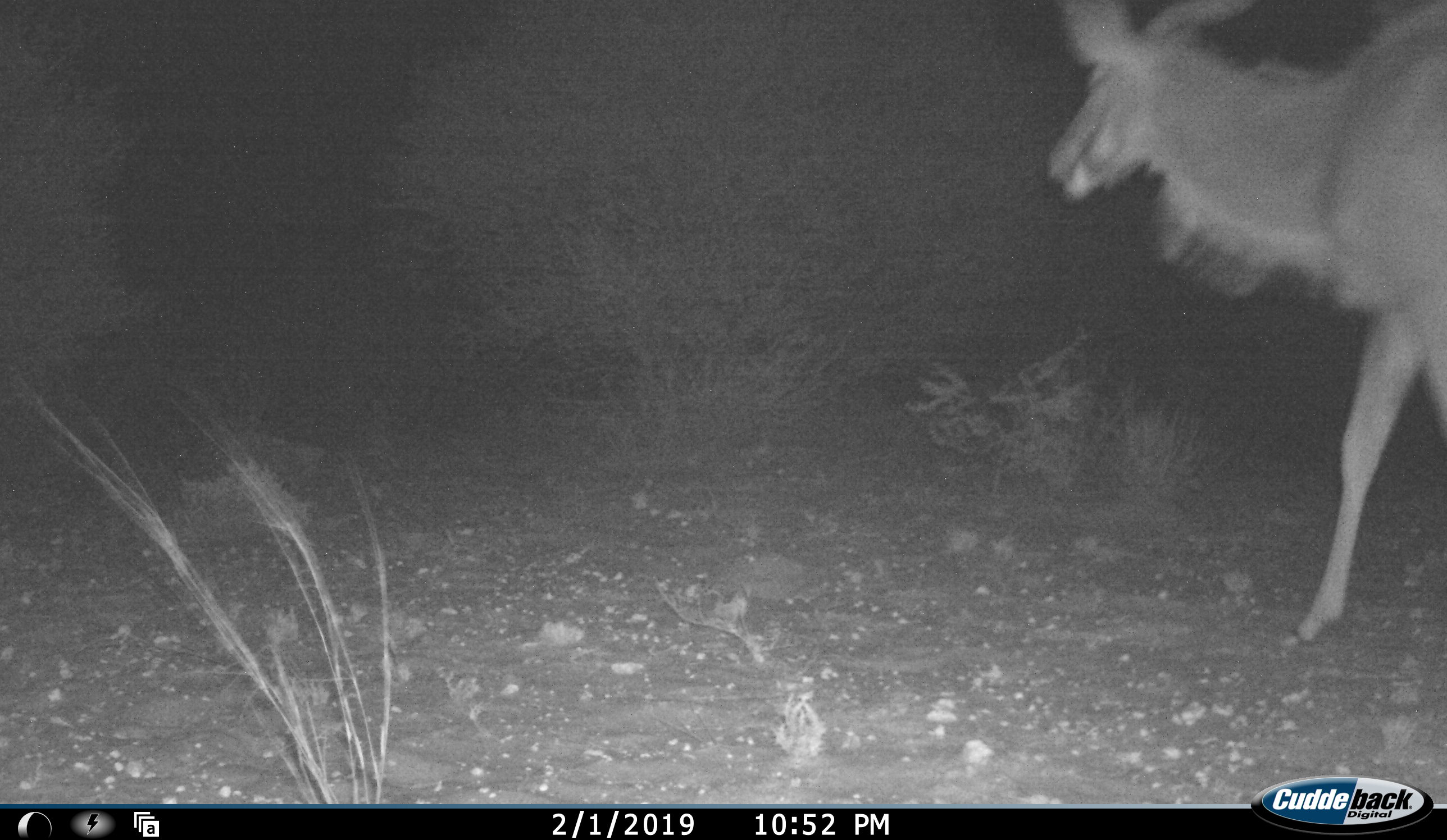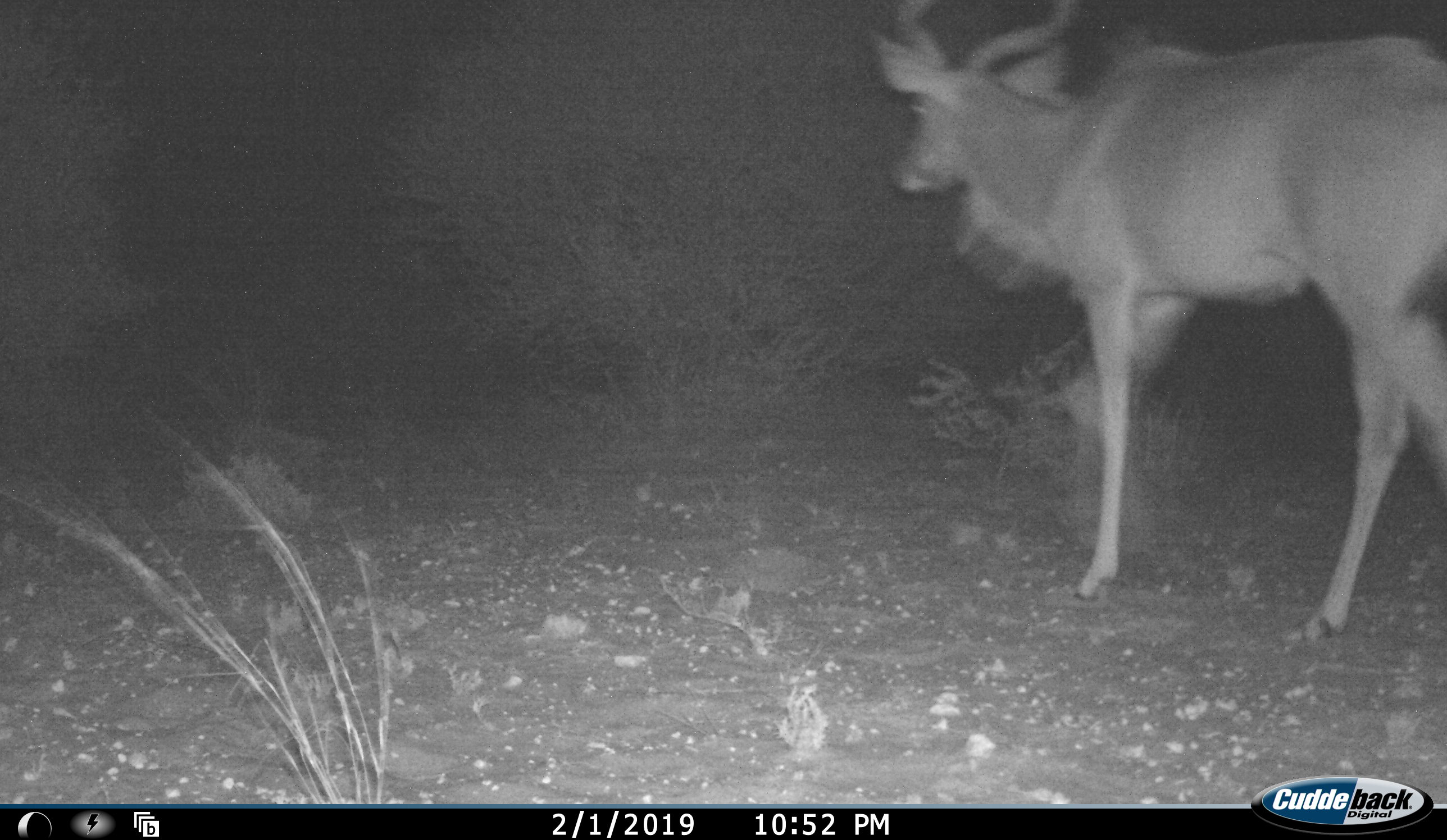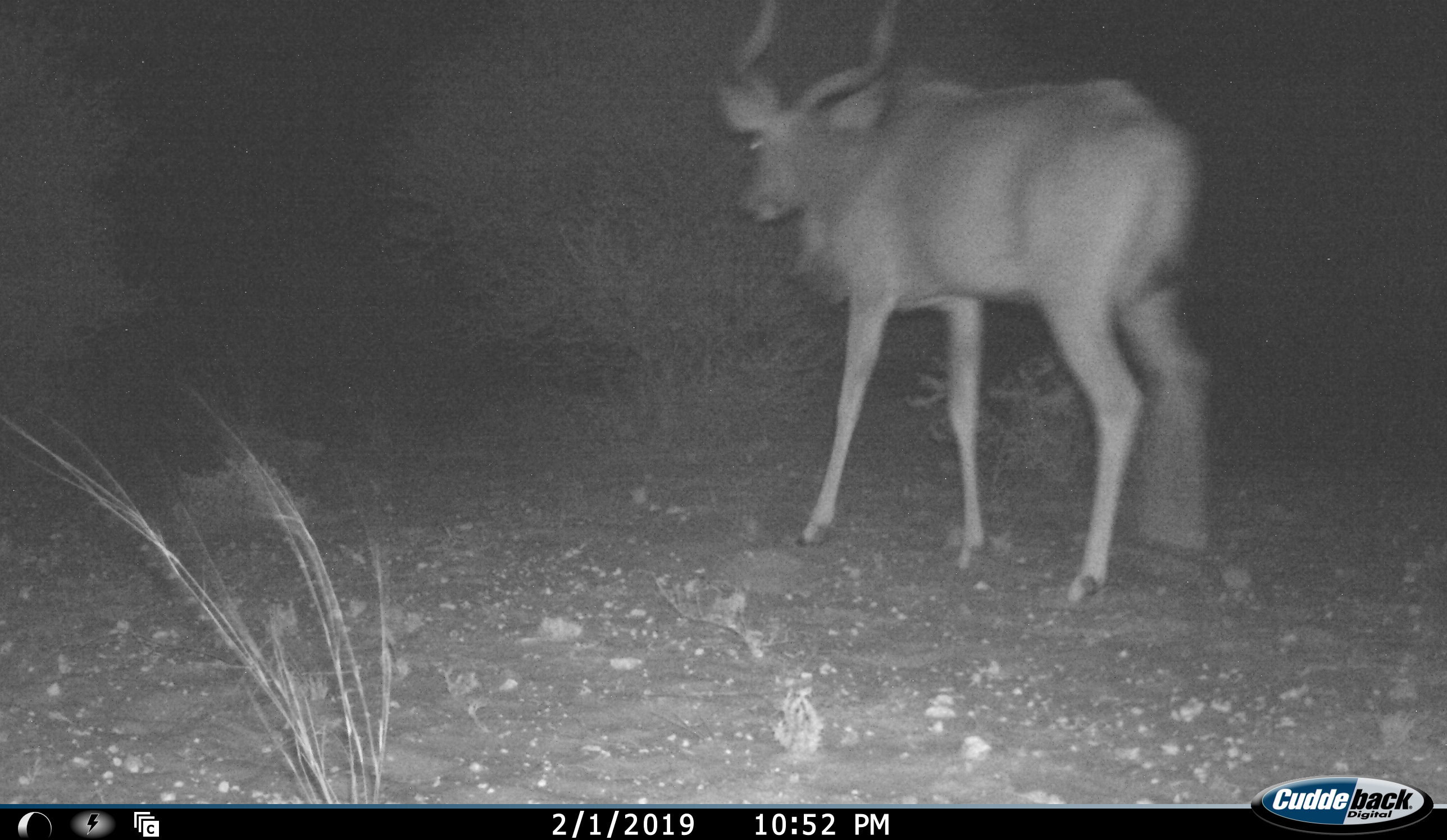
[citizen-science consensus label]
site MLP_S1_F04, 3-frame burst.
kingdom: Animalia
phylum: Chordata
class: Mammalia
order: Artiodactyla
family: Bovidae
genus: Tragelaphus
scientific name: Tragelaphus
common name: kudu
Kudu (Tragelaphus), count 1. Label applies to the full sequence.